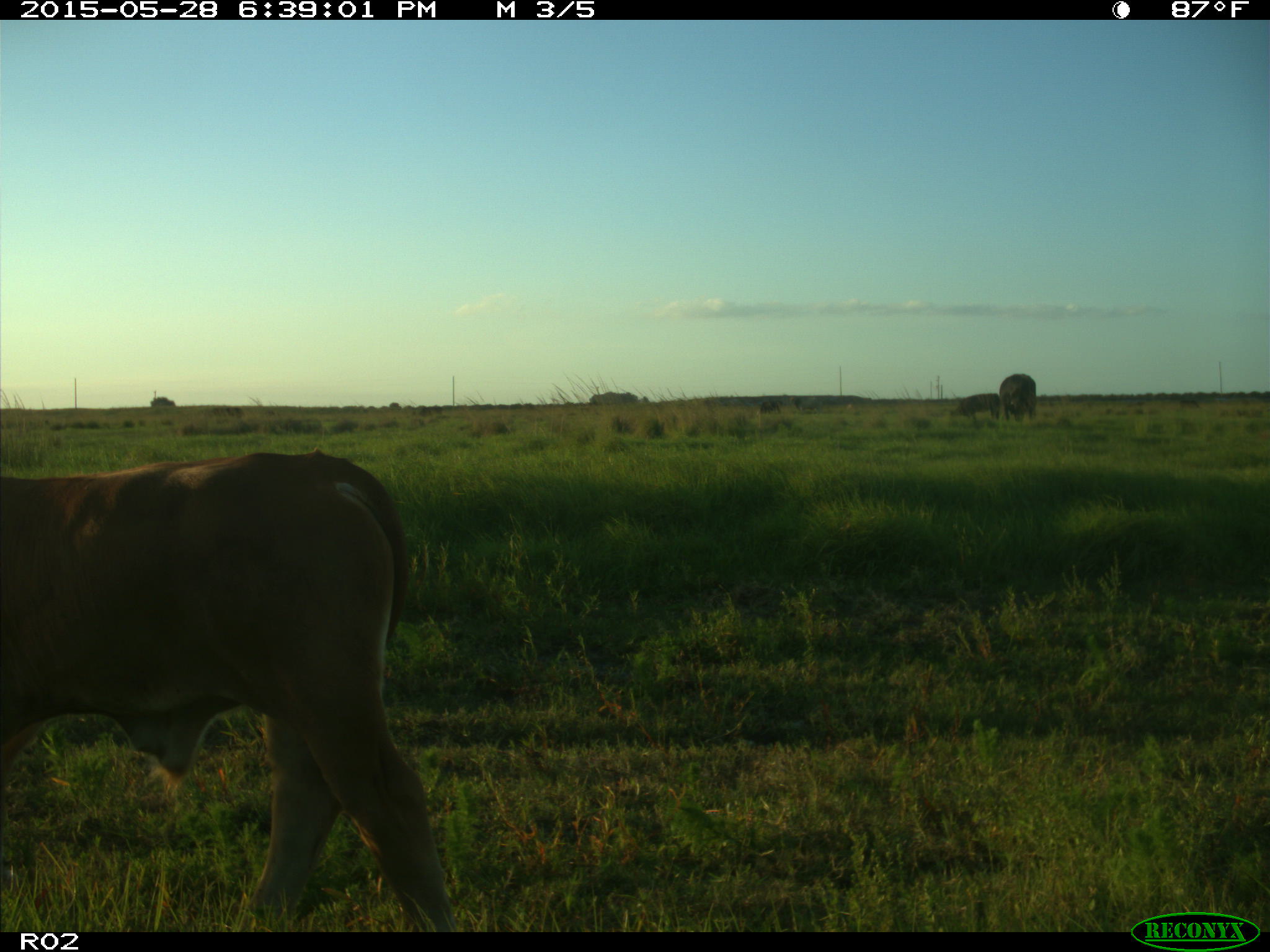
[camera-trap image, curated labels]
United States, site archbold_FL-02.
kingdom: Animalia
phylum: Chordata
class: Mammalia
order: Artiodactyla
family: Bovidae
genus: Bos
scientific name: Bos taurus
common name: domestic cow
Bos taurus (domestic cow).